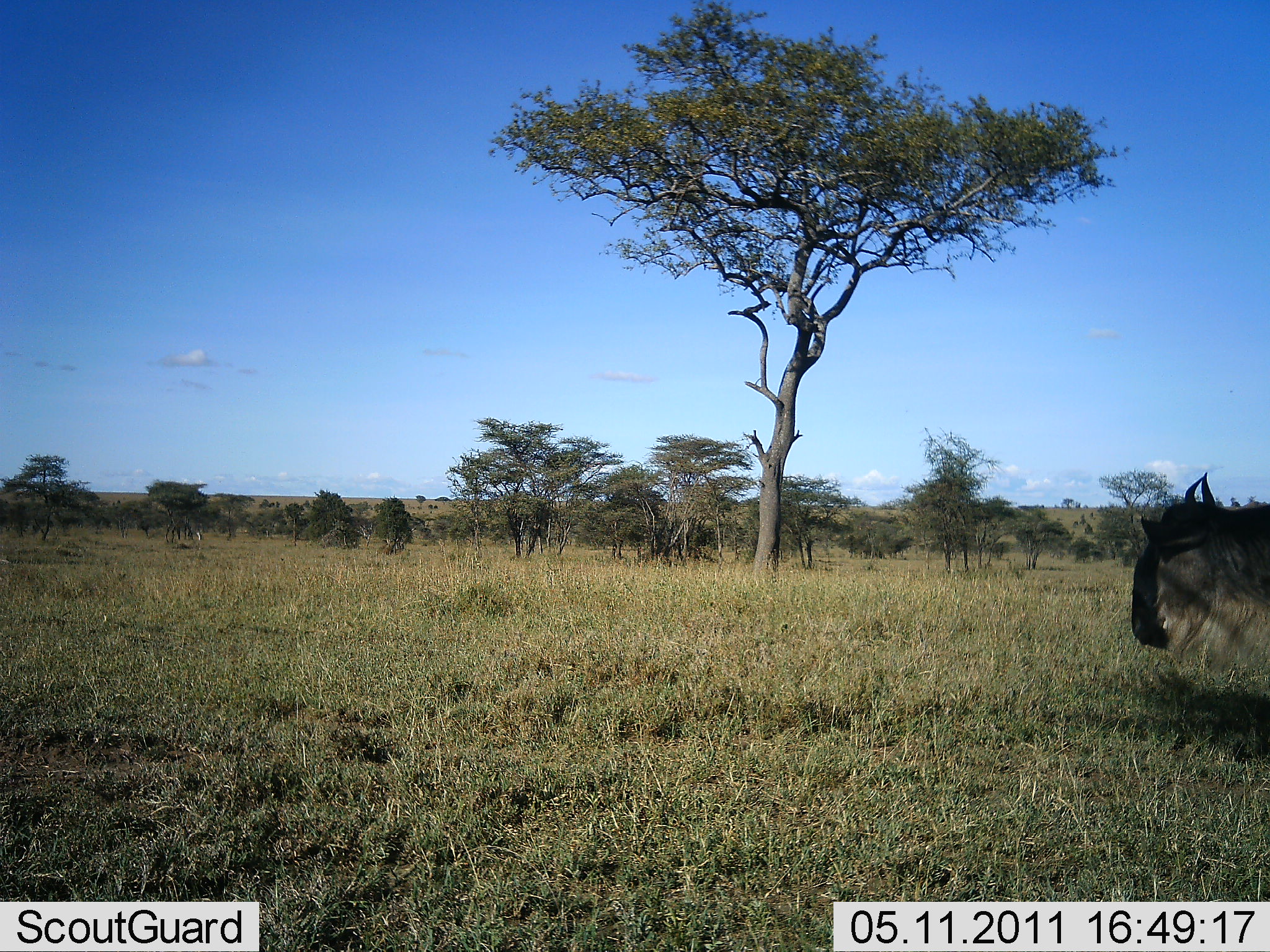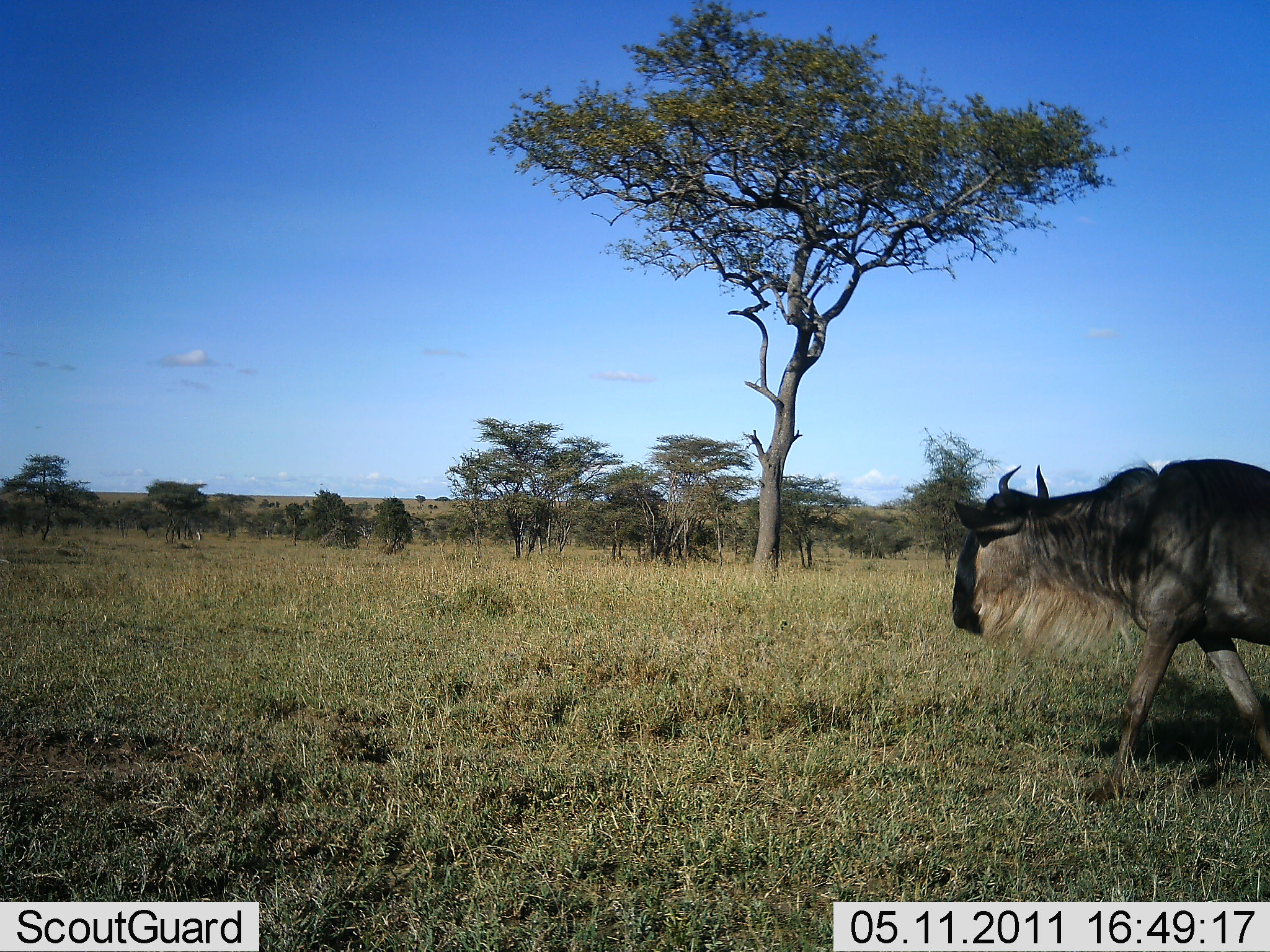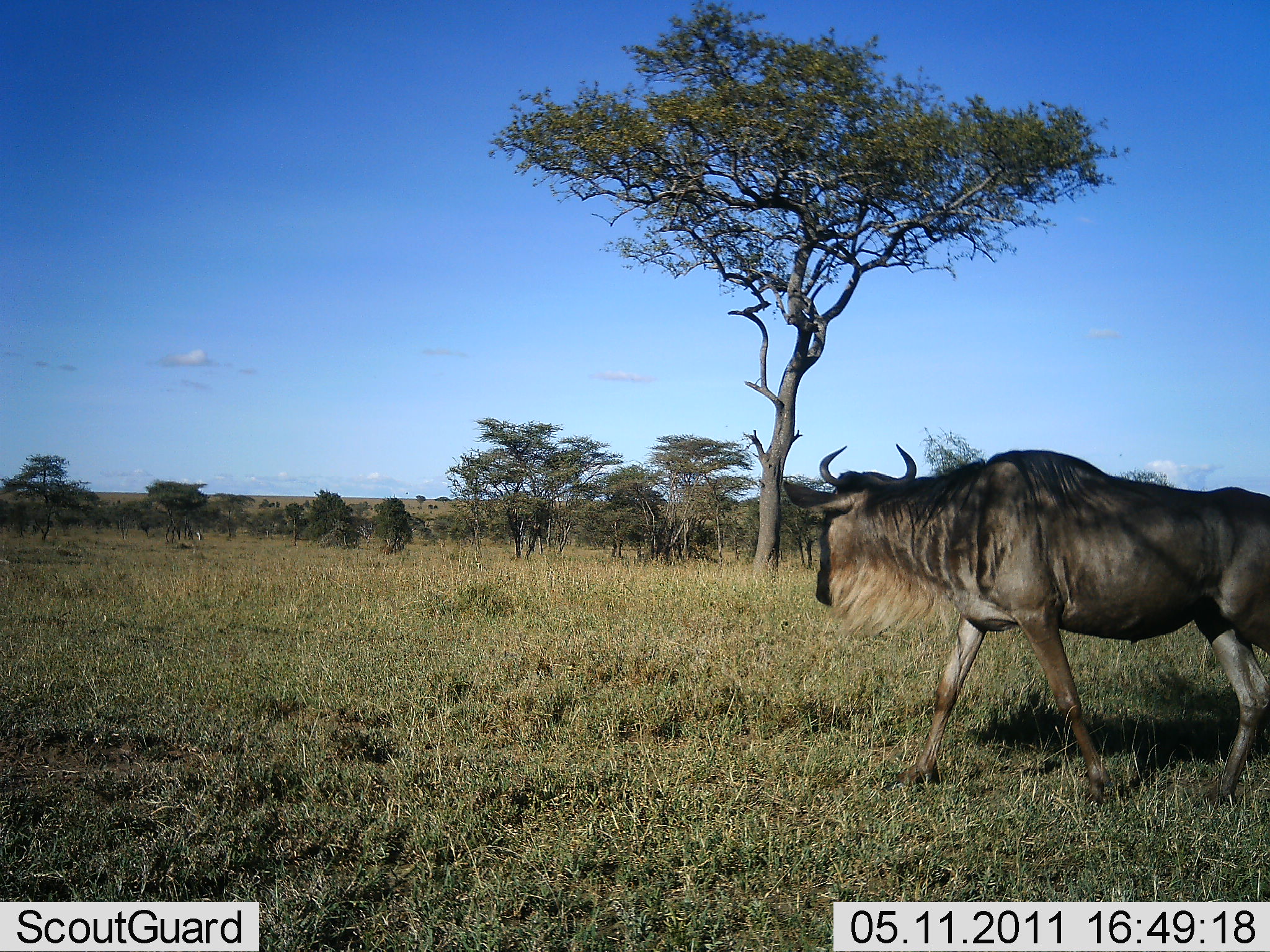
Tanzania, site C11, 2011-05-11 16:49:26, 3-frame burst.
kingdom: Animalia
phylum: Chordata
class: Mammalia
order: Artiodactyla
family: Bovidae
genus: Connochaetes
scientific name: Connochaetes taurinus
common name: blue wildebeest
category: wildebeest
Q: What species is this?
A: Wildebeest (blue wildebeest) (Connochaetes taurinus).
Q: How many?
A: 1.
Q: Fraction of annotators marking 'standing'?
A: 0%.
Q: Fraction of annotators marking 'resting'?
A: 0%.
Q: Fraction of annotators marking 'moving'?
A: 100%.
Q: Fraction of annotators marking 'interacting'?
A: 0%.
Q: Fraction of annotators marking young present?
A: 0%.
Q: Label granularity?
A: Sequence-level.